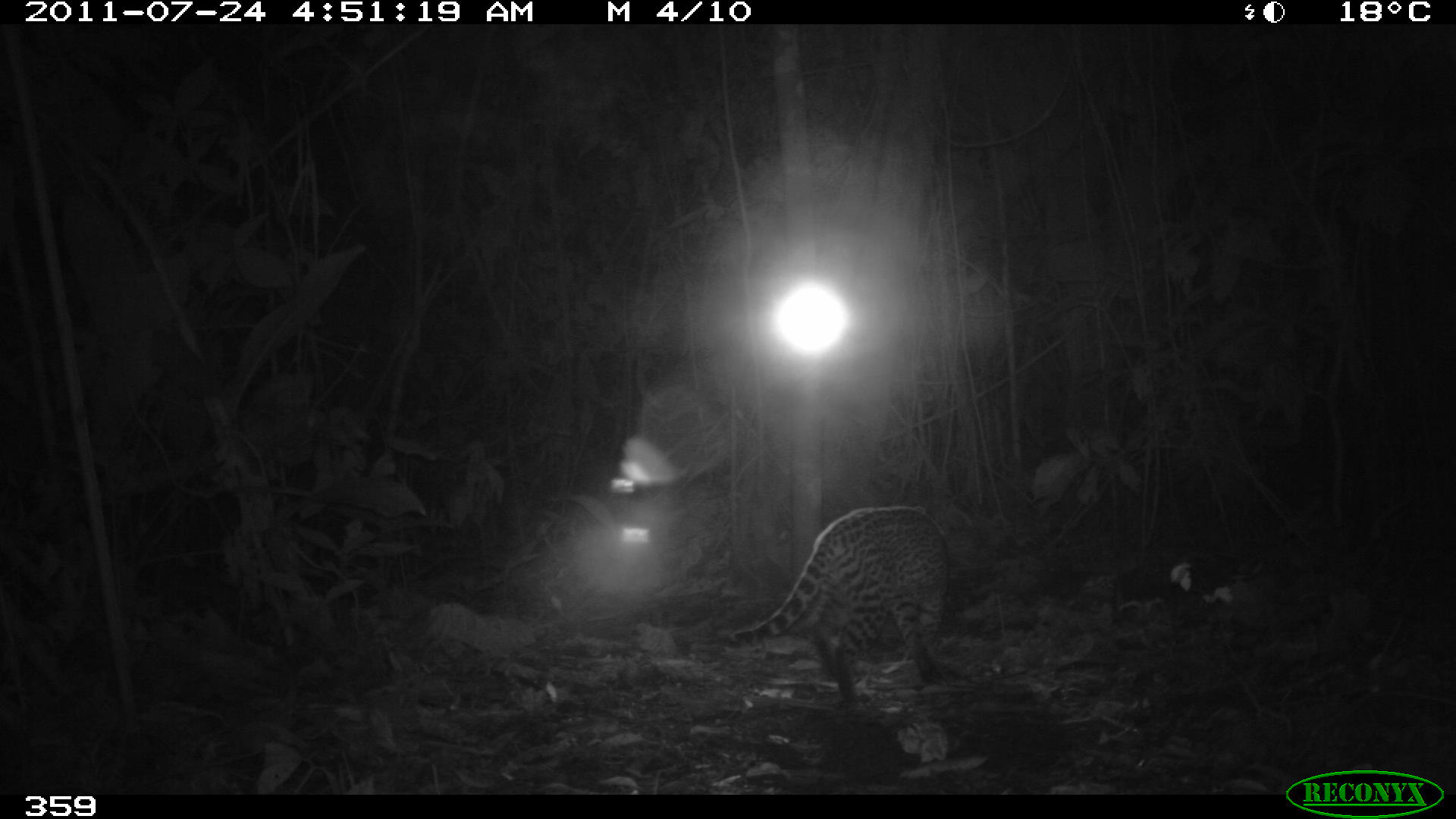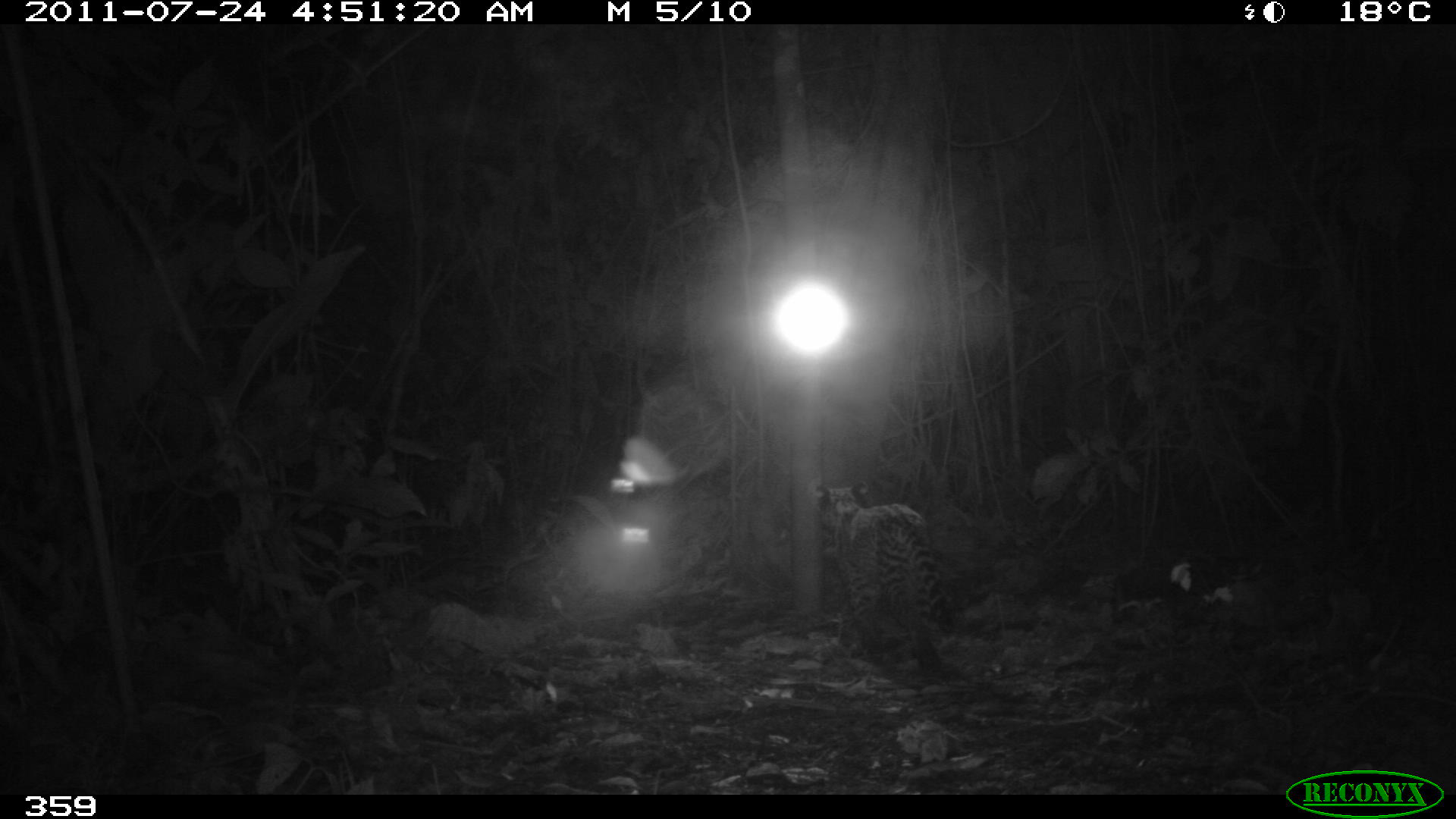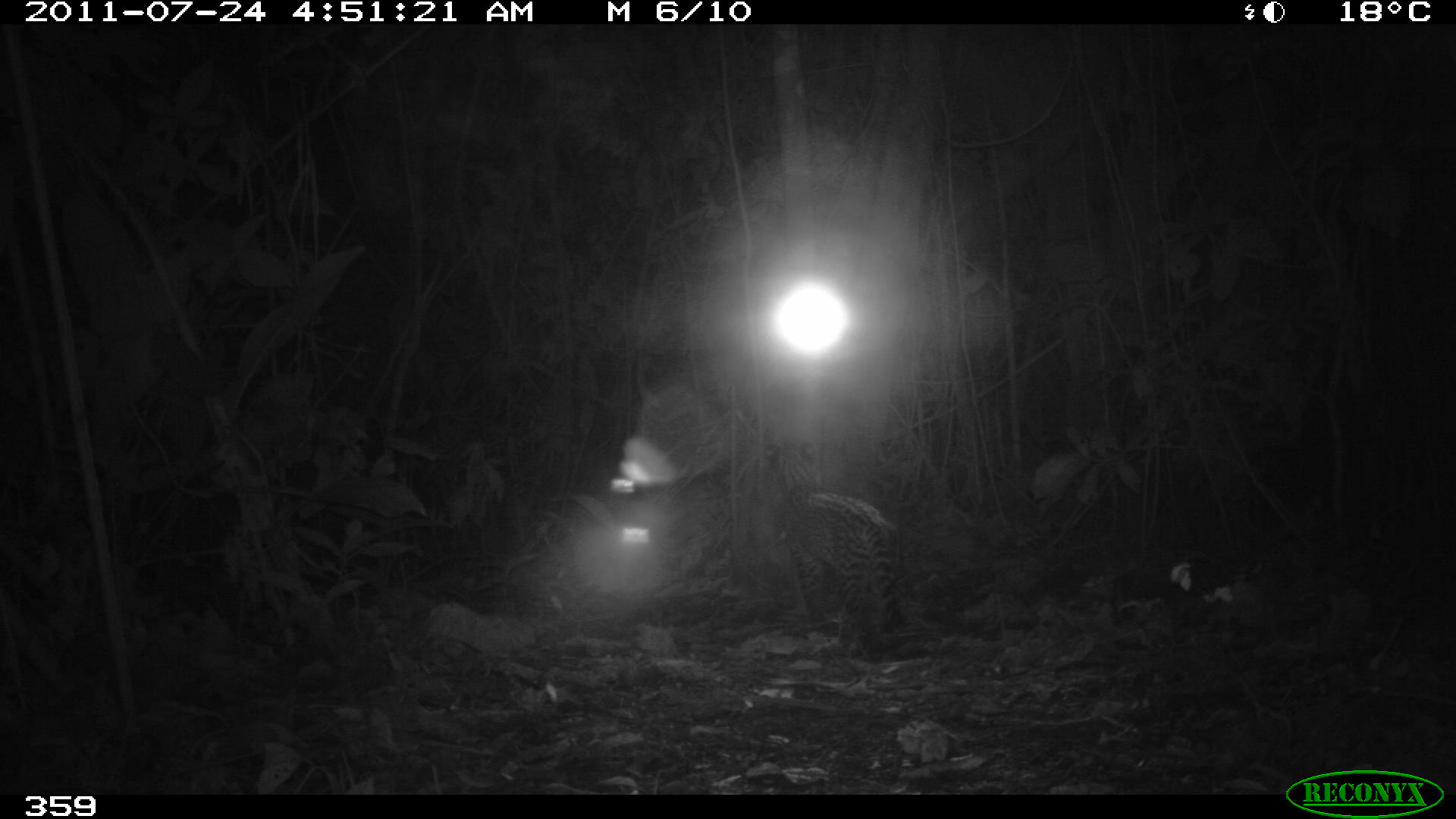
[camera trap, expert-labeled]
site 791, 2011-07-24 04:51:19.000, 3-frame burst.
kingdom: Animalia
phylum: Chordata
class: Mammalia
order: Carnivora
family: Felidae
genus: Leopardus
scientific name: Leopardus pardalis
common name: ocelot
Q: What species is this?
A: Leopardus pardalis (ocelot).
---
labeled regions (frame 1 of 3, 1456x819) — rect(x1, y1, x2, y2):
leopardus pardalis: rect(729, 505, 950, 703)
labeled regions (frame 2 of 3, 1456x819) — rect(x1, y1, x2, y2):
leopardus pardalis: rect(809, 480, 972, 676)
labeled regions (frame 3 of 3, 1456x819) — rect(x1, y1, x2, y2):
leopardus pardalis: rect(760, 439, 908, 660)